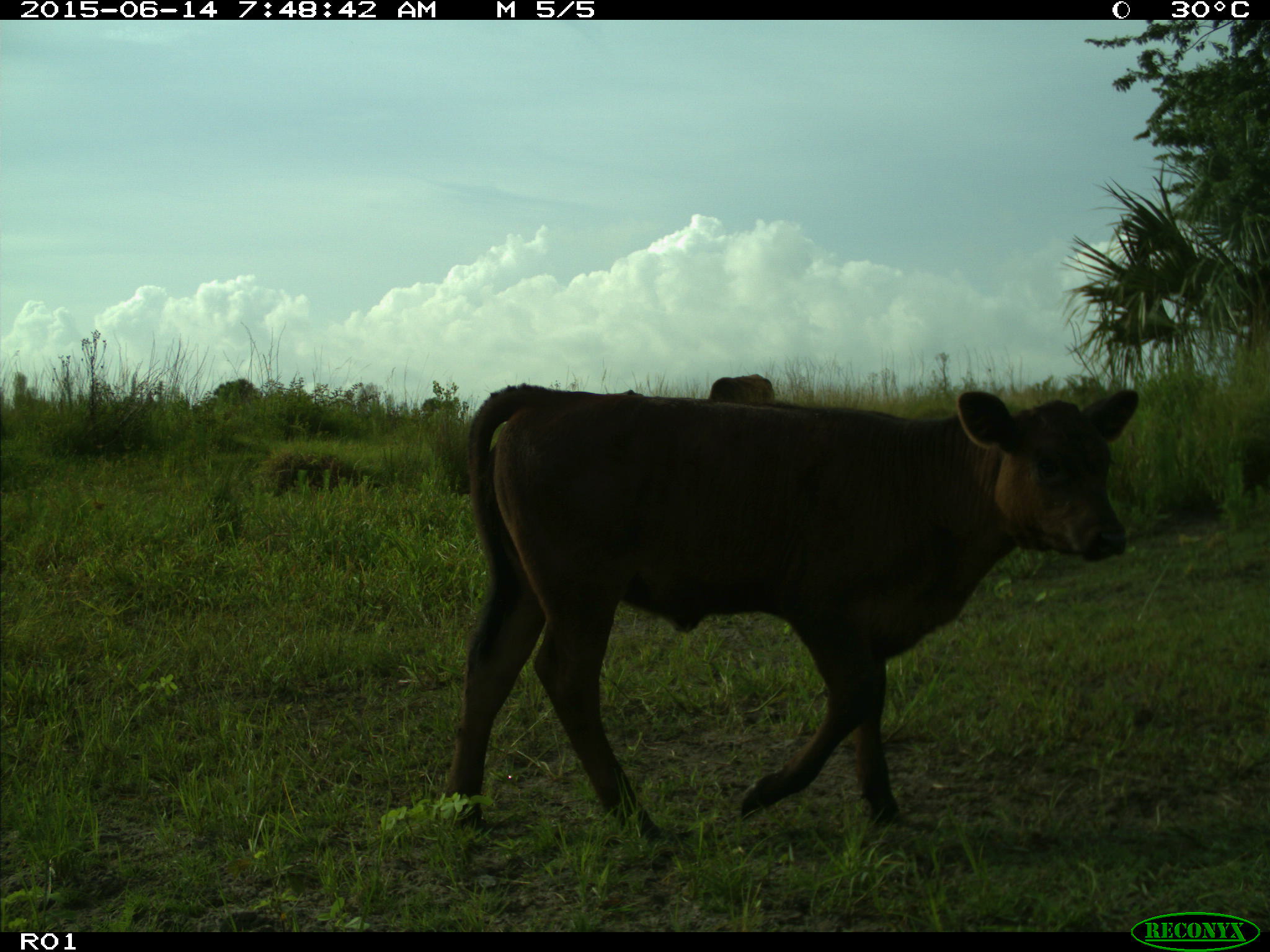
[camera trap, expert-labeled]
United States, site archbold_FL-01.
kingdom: Animalia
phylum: Chordata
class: Mammalia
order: Artiodactyla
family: Bovidae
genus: Bos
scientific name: Bos taurus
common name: domestic cow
Bos taurus (domestic cow).